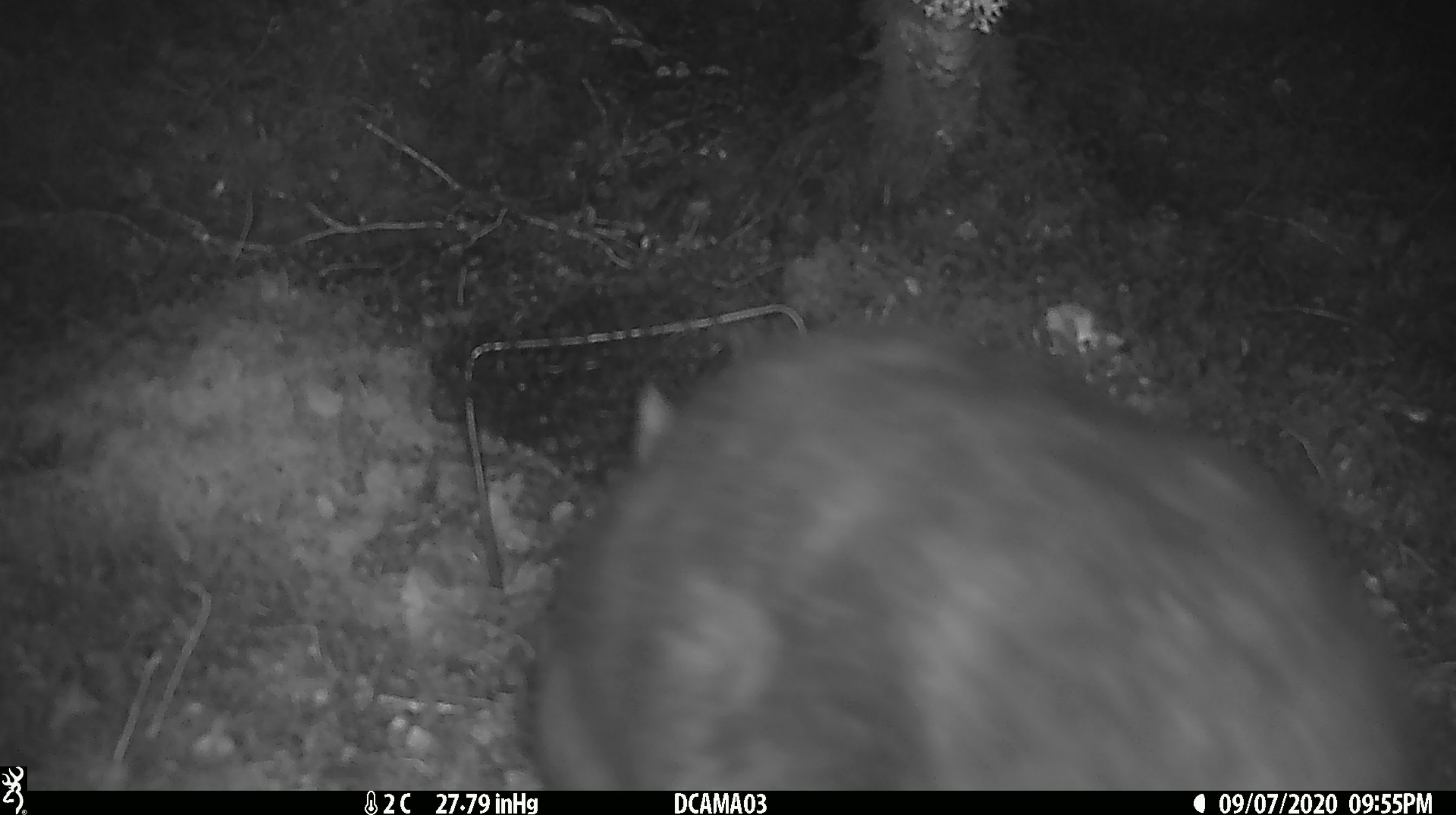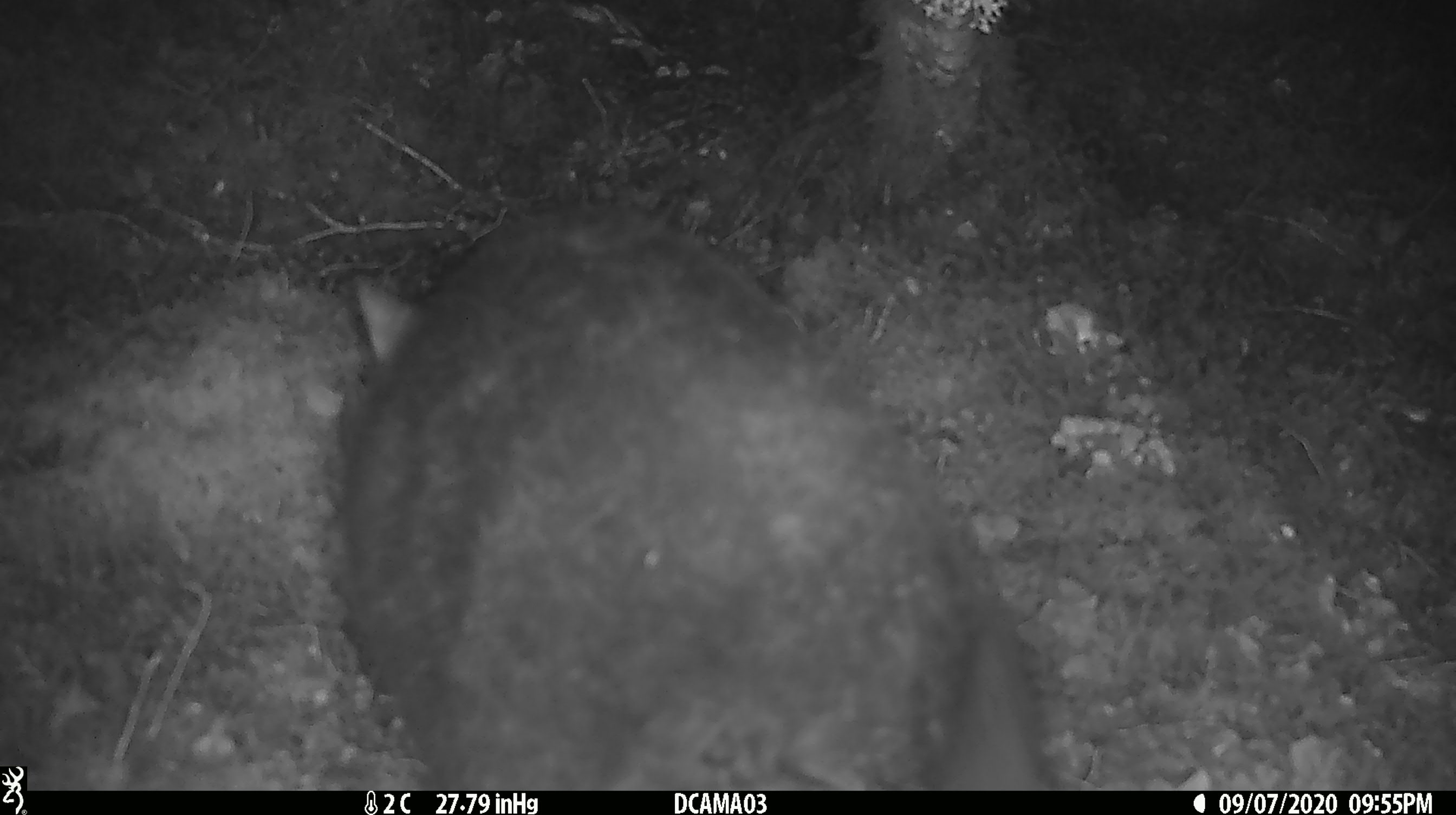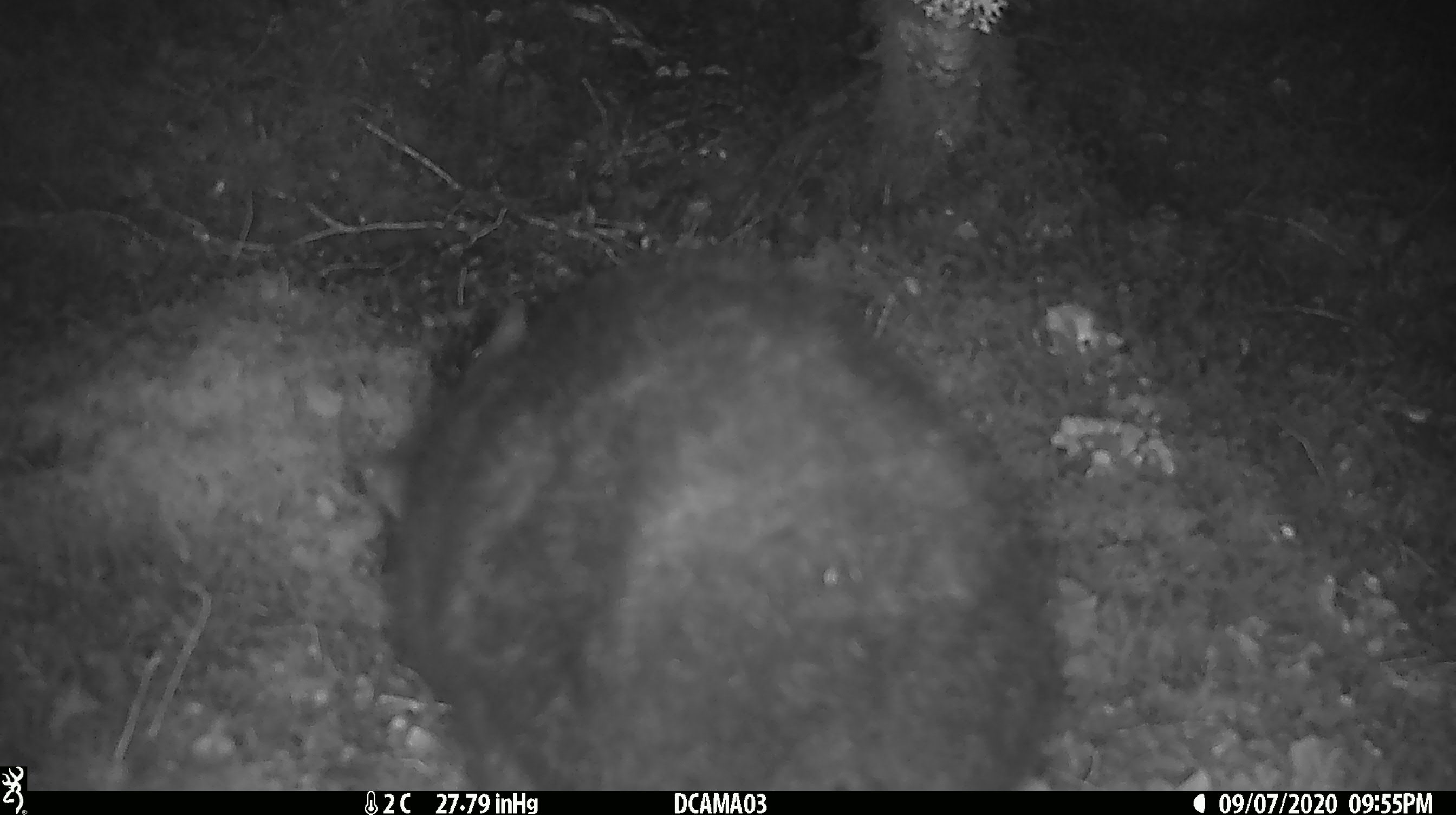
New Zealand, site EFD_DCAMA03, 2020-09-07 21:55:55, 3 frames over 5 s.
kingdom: Animalia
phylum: Chordata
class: Mammalia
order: Diprotodontia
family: Phalangeridae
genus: Trichosurus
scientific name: Trichosurus vulpecula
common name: common brushtail possum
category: possum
Possum (common brushtail possum) (Trichosurus vulpecula).